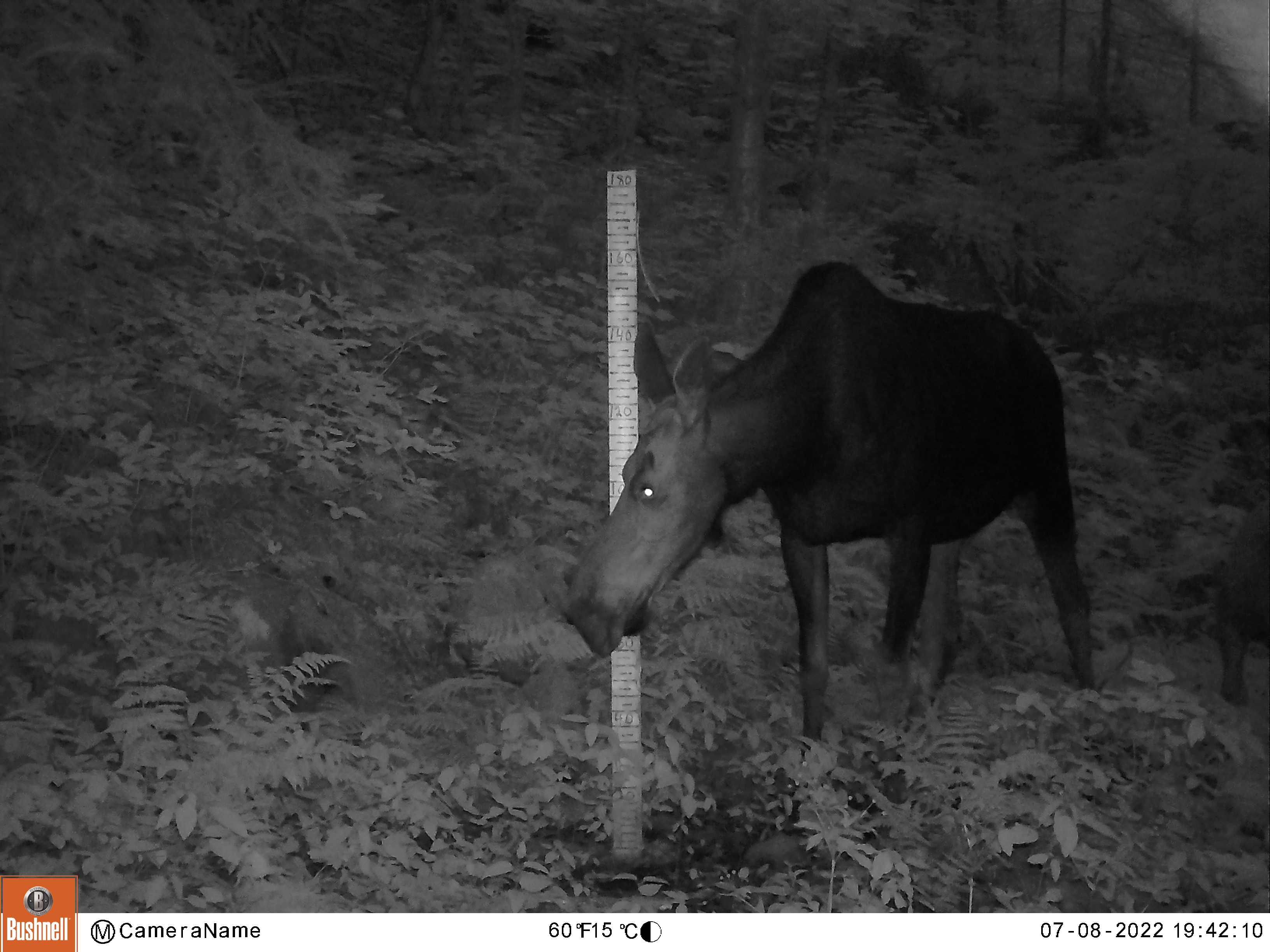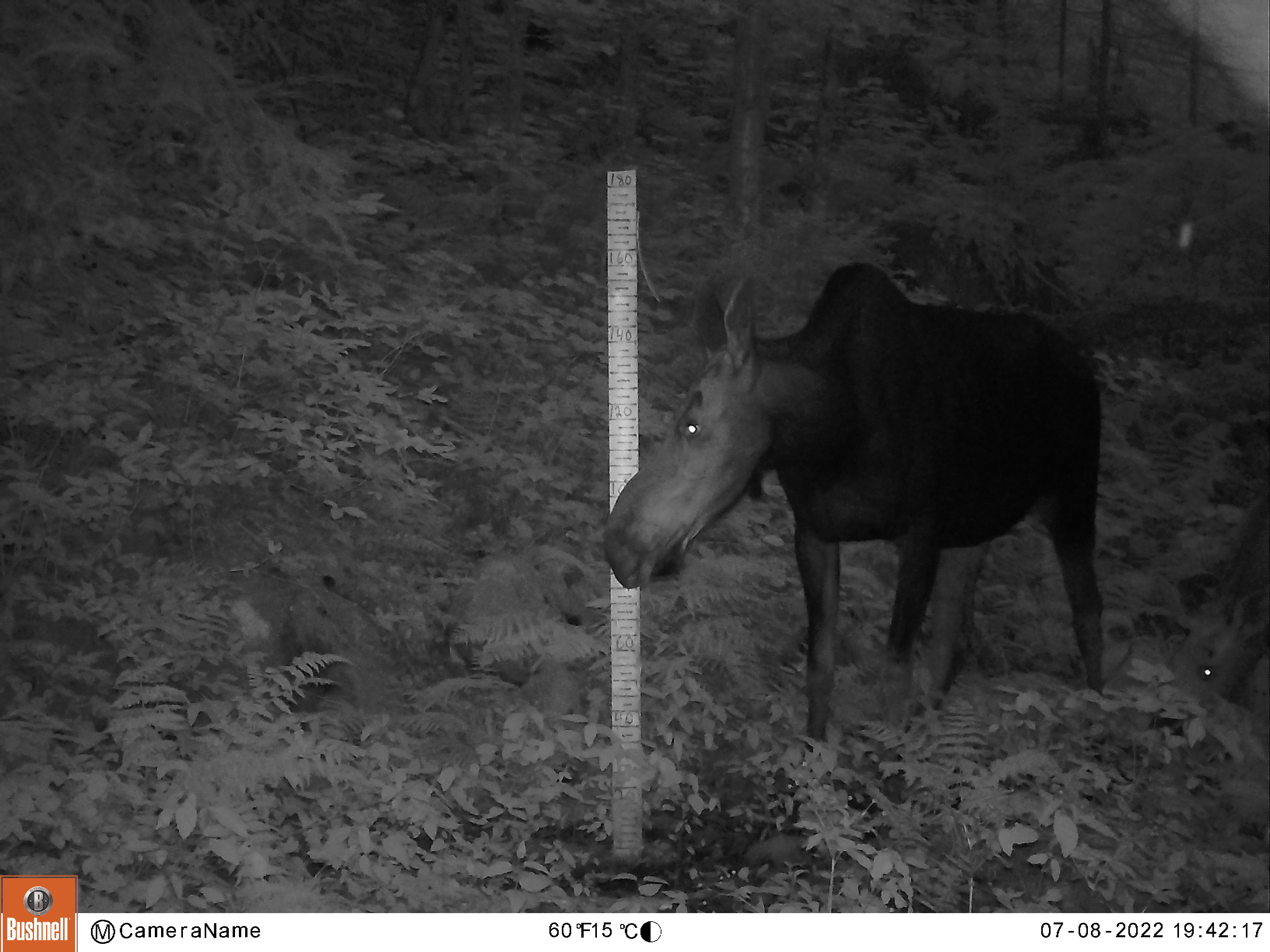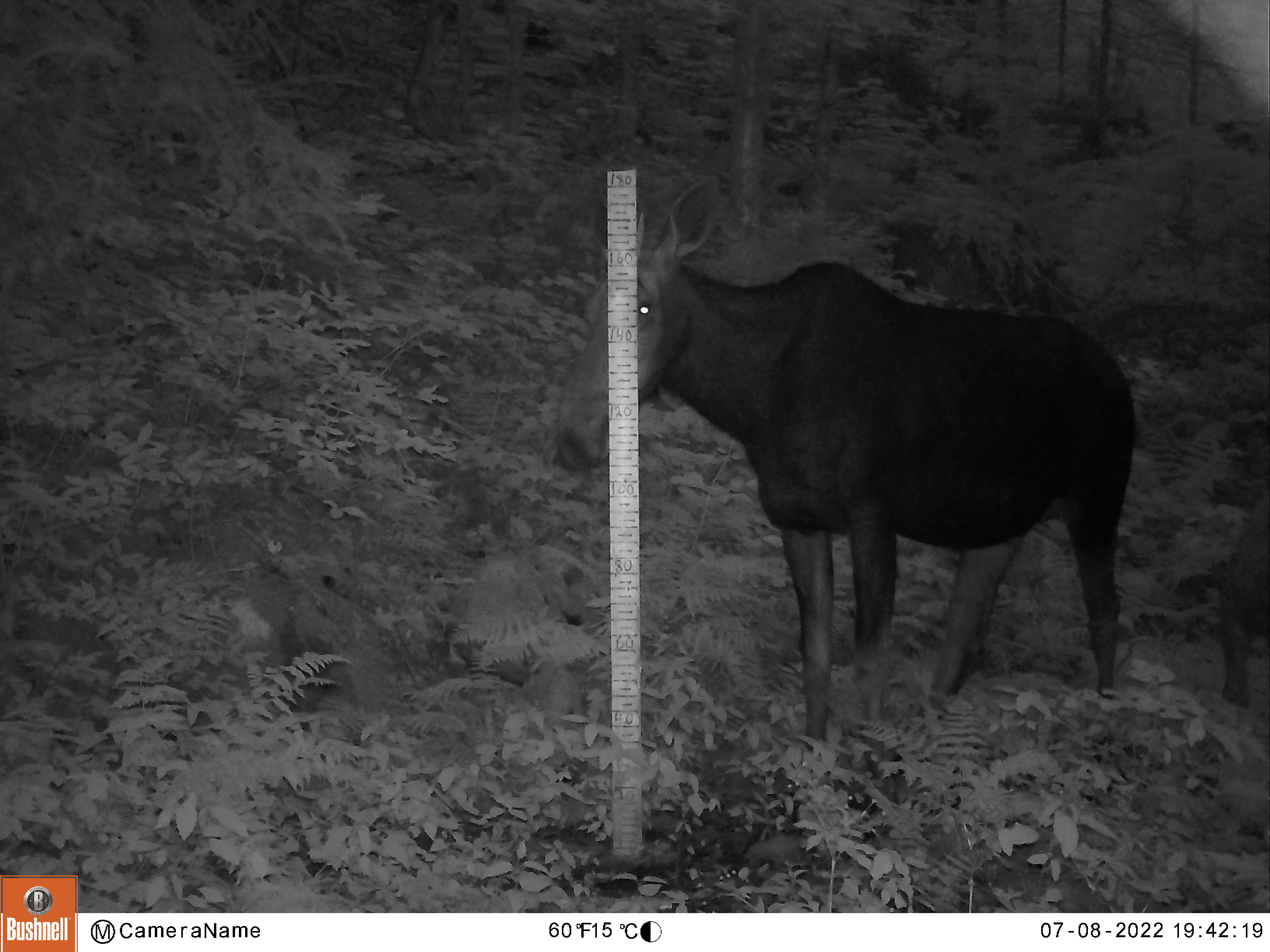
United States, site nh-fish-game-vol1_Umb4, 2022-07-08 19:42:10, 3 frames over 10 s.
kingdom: Animalia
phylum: Chordata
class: Mammalia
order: Artiodactyla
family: Cervidae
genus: Alces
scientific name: Alces alces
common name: moose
Moose (Alces alces).